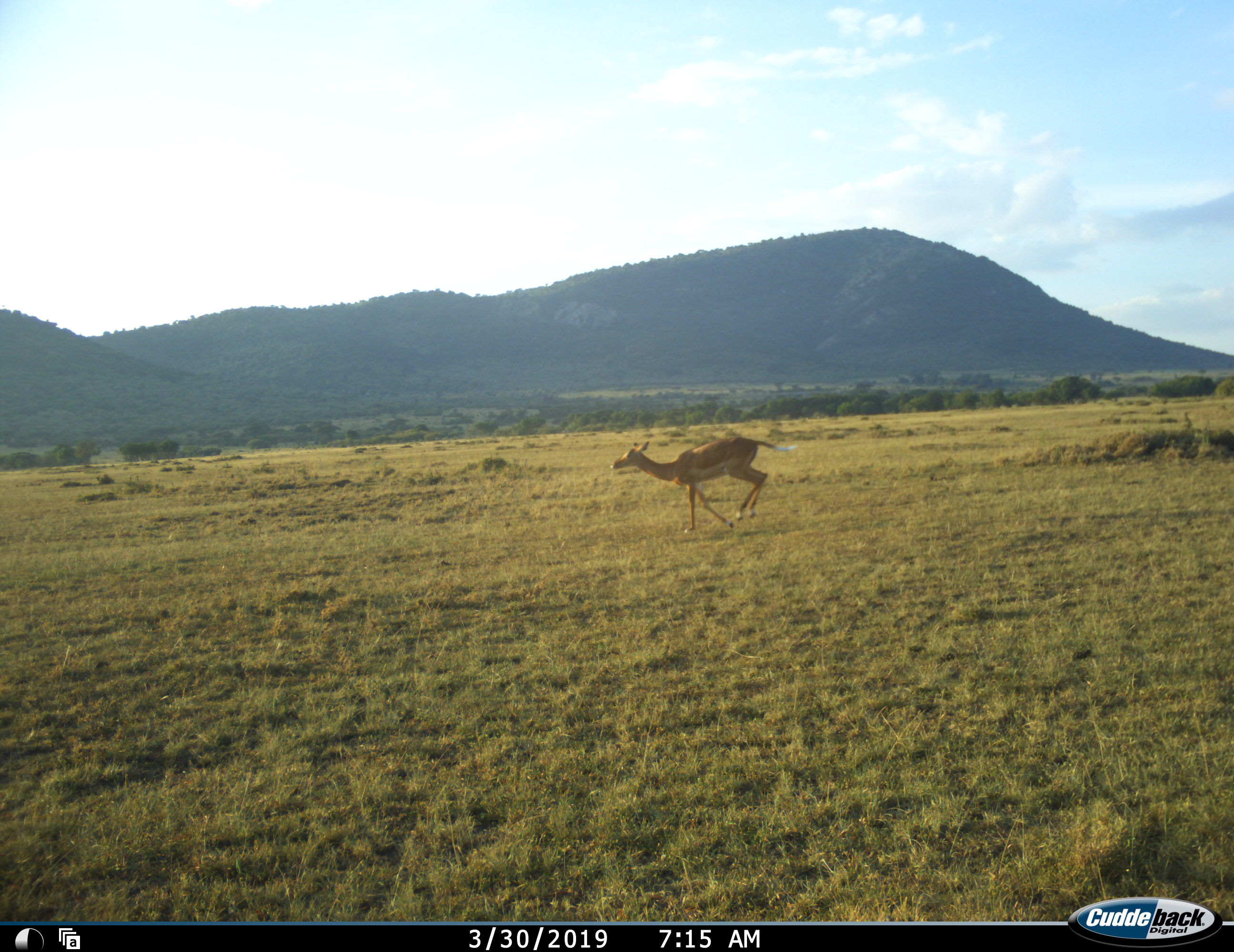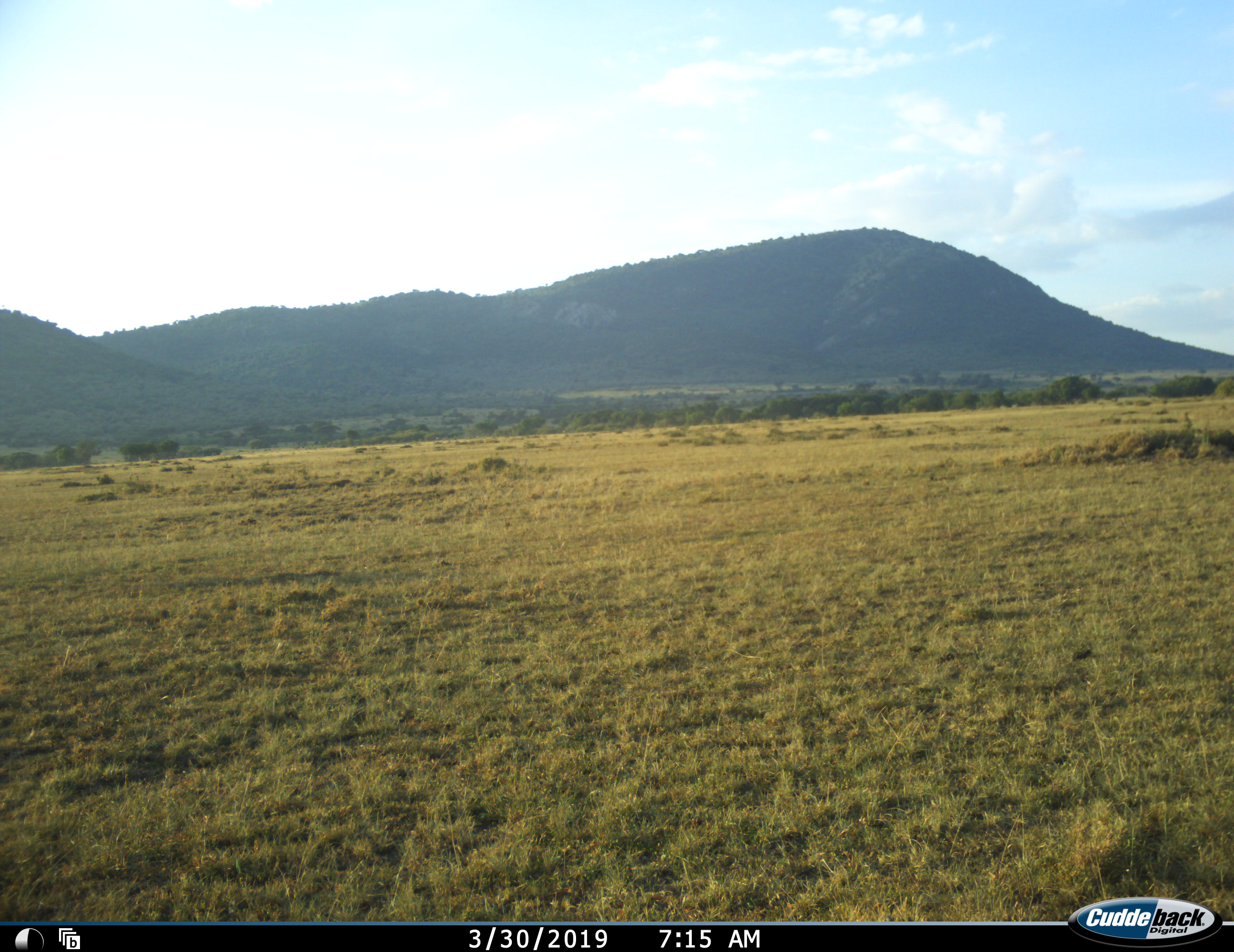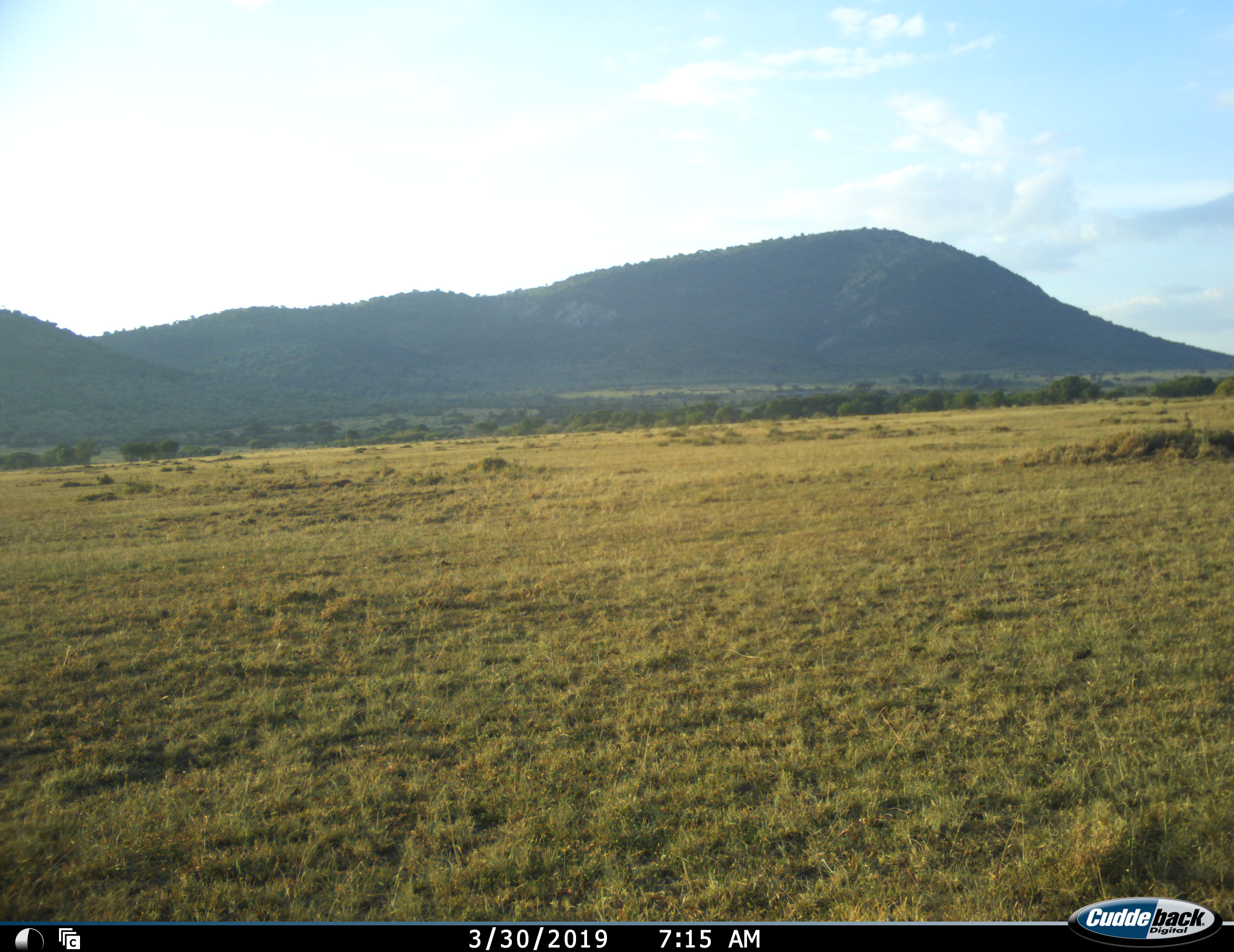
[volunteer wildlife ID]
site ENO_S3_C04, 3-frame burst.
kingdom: Animalia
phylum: Chordata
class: Mammalia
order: Artiodactyla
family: Bovidae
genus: Aepyceros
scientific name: Aepyceros melampus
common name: impala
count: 1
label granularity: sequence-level